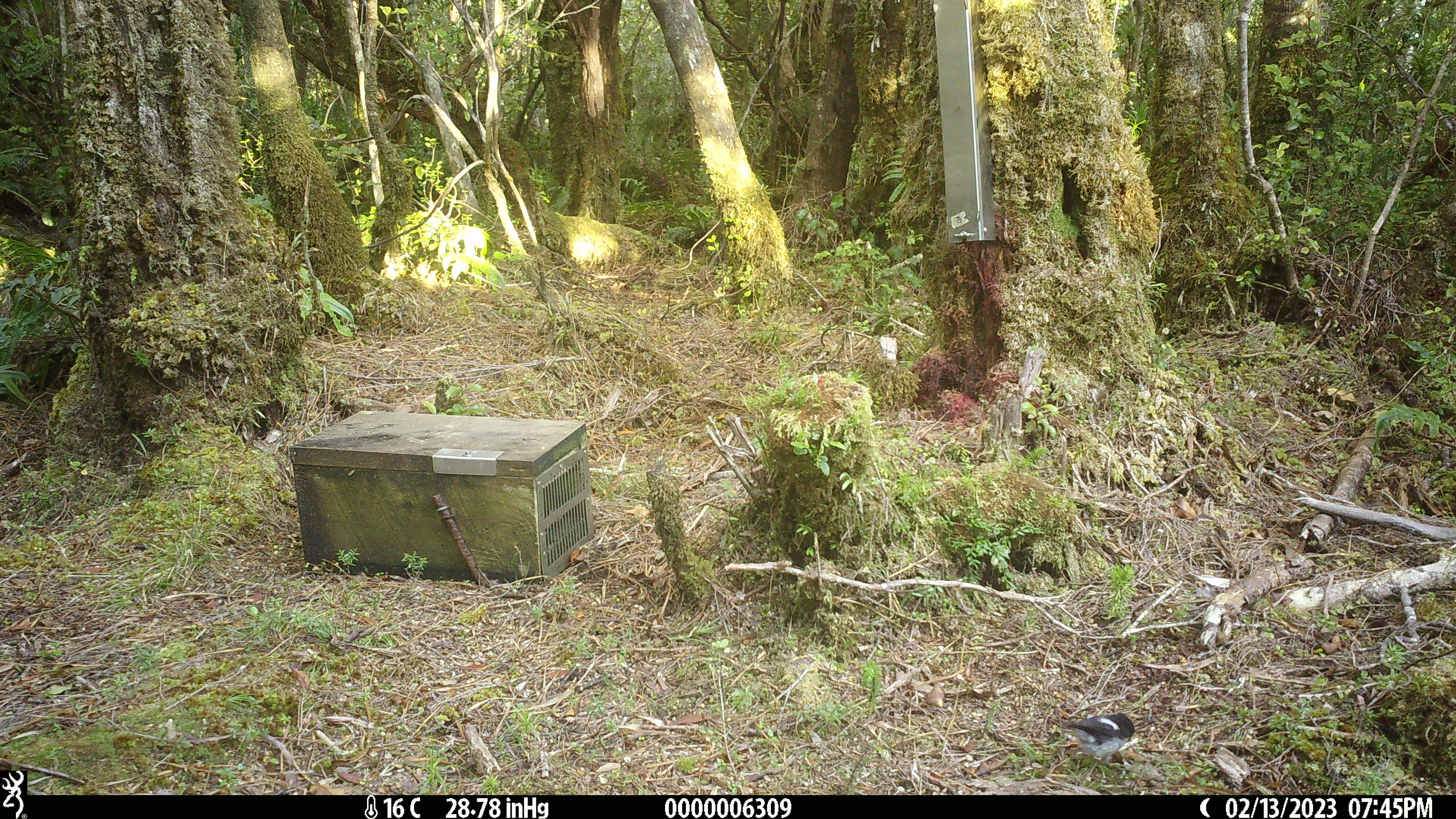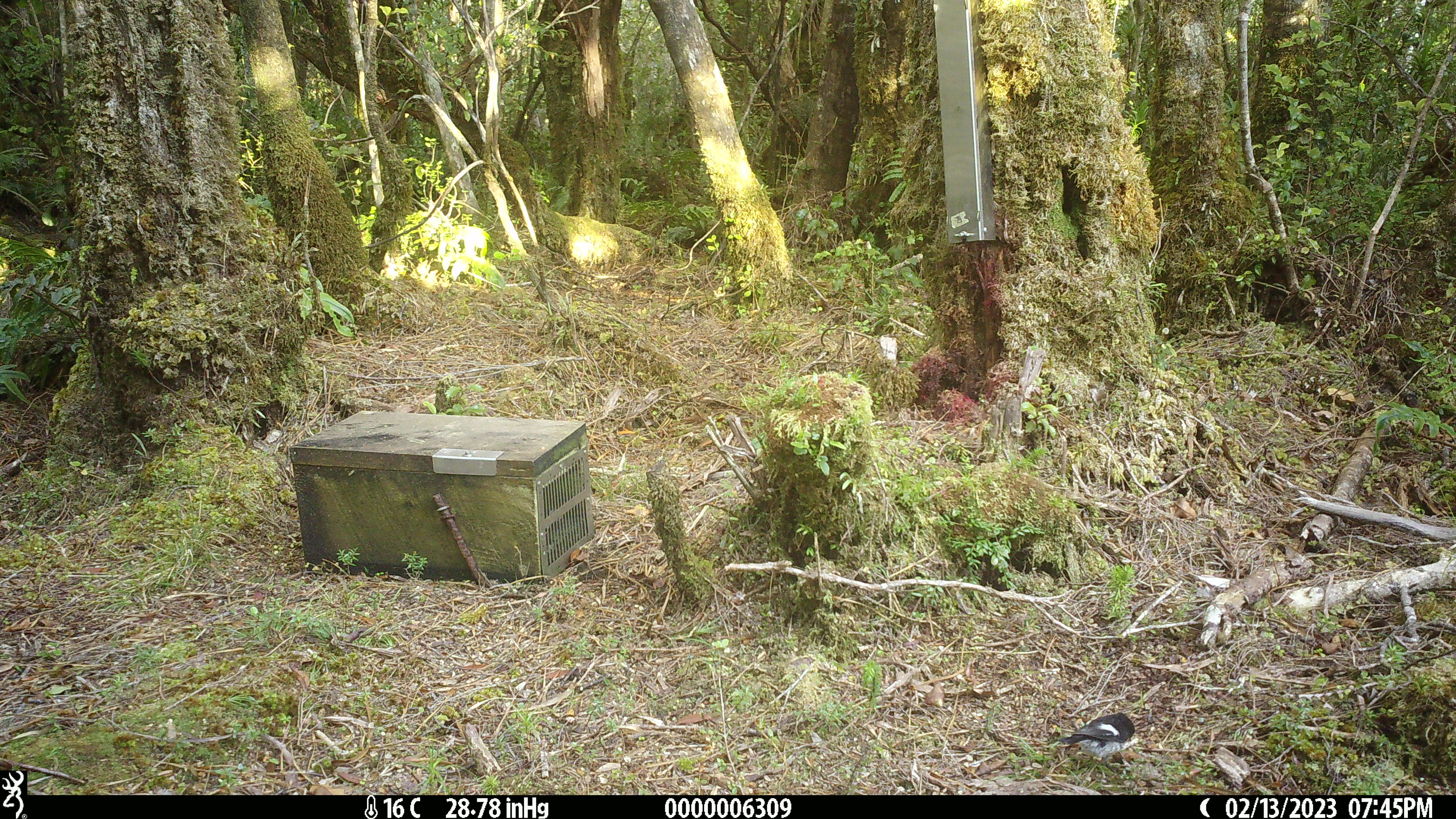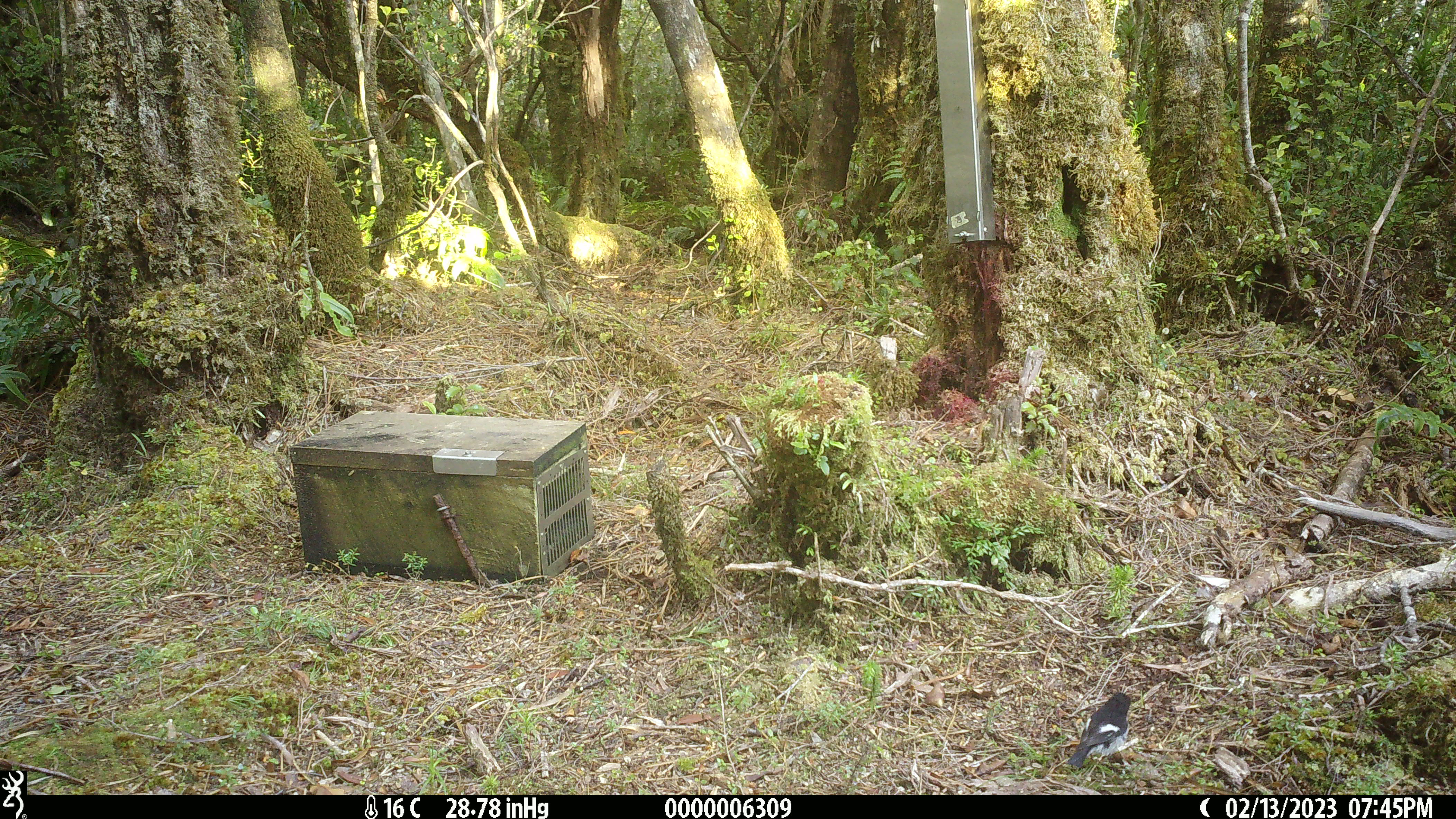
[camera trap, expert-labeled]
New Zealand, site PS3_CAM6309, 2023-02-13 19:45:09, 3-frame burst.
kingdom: Animalia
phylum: Chordata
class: Aves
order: Passeriformes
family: Petroicidae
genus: Petroica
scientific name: Petroica macrocephala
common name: tomtit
Tomtit (Petroica macrocephala).